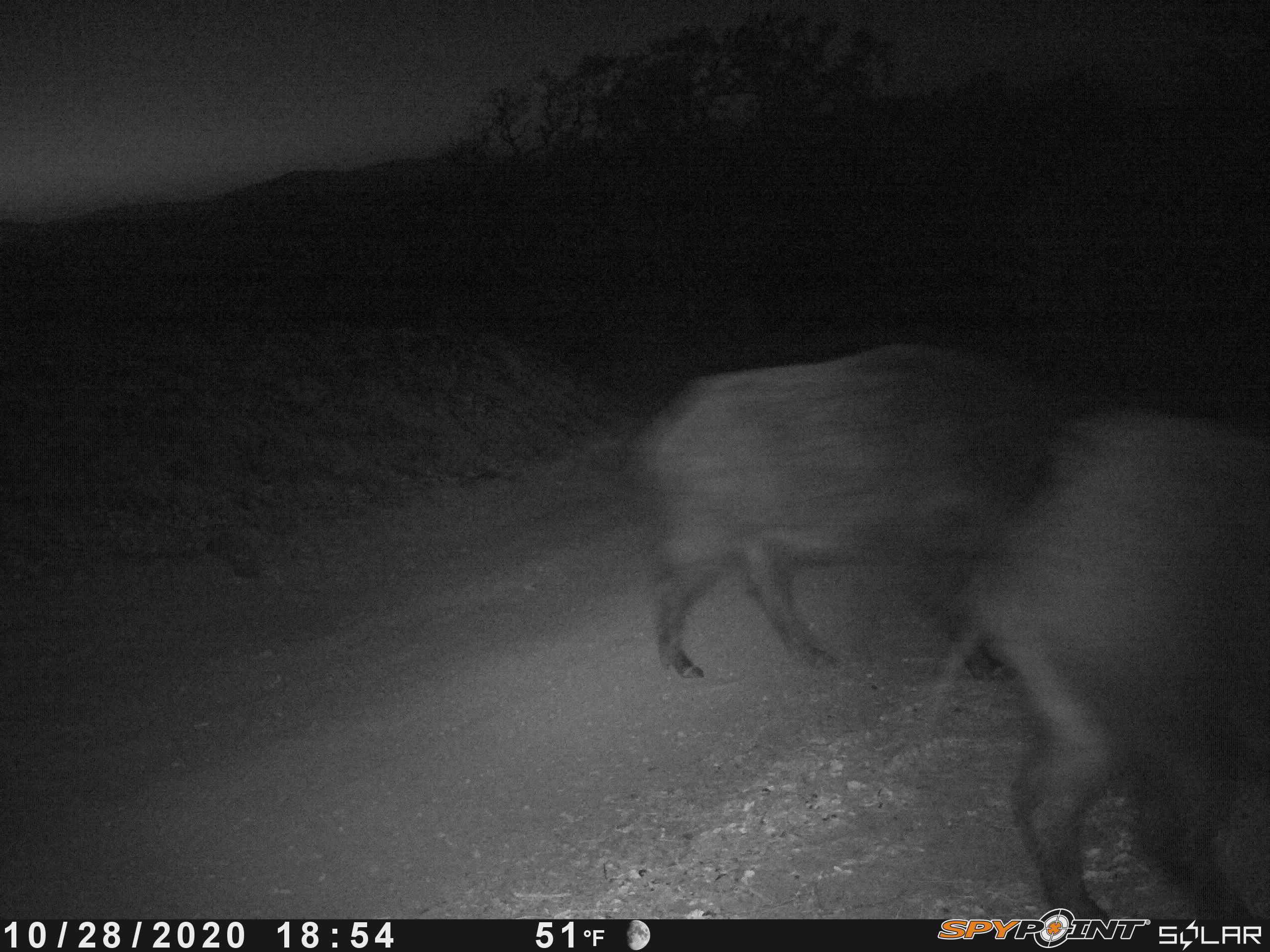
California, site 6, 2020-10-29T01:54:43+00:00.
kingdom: Animalia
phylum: Chordata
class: Mammalia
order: Artiodactyla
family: Suidae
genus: Sus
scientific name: Sus scrofa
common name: wild boar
Wild boar (Sus scrofa).